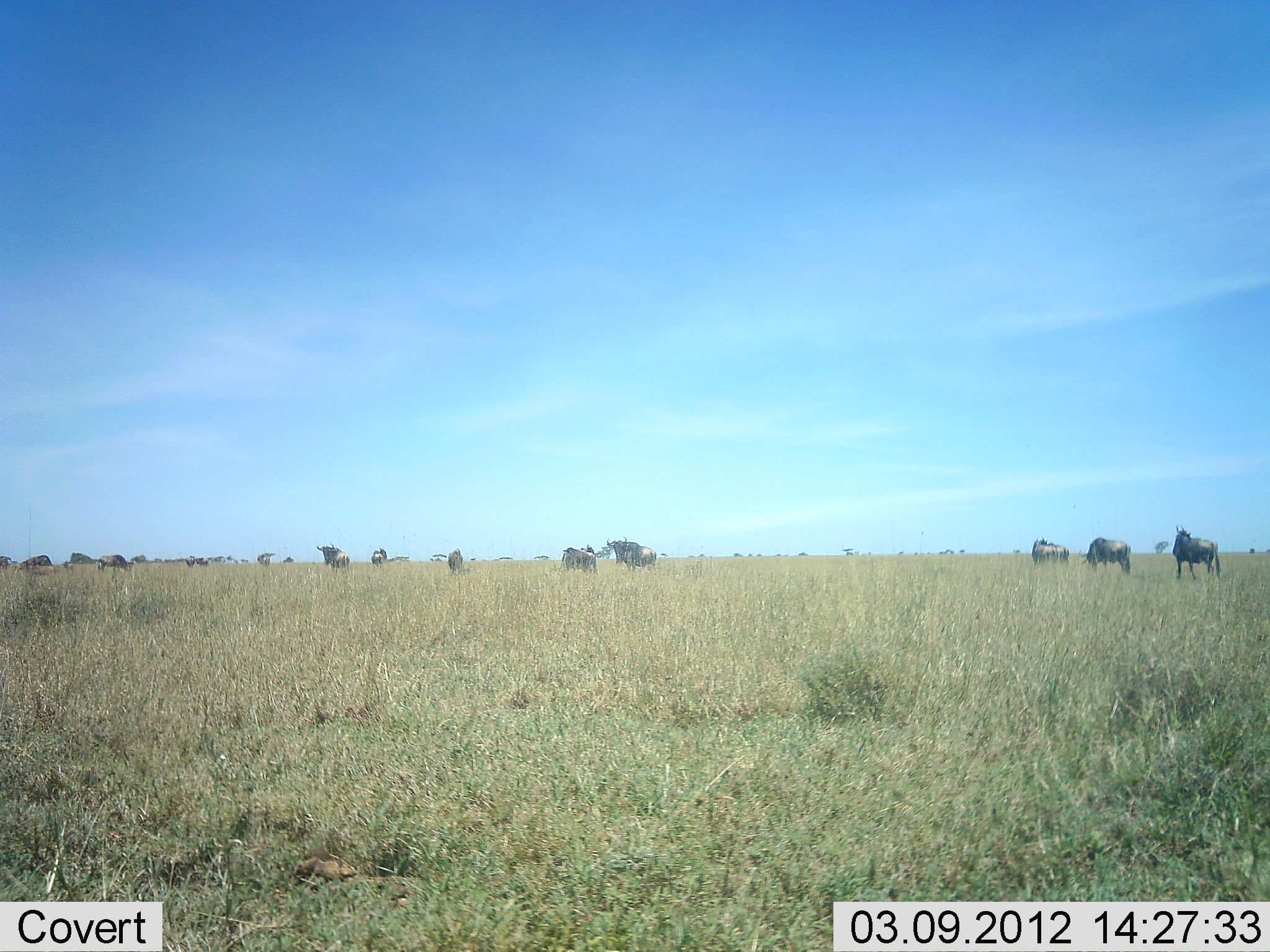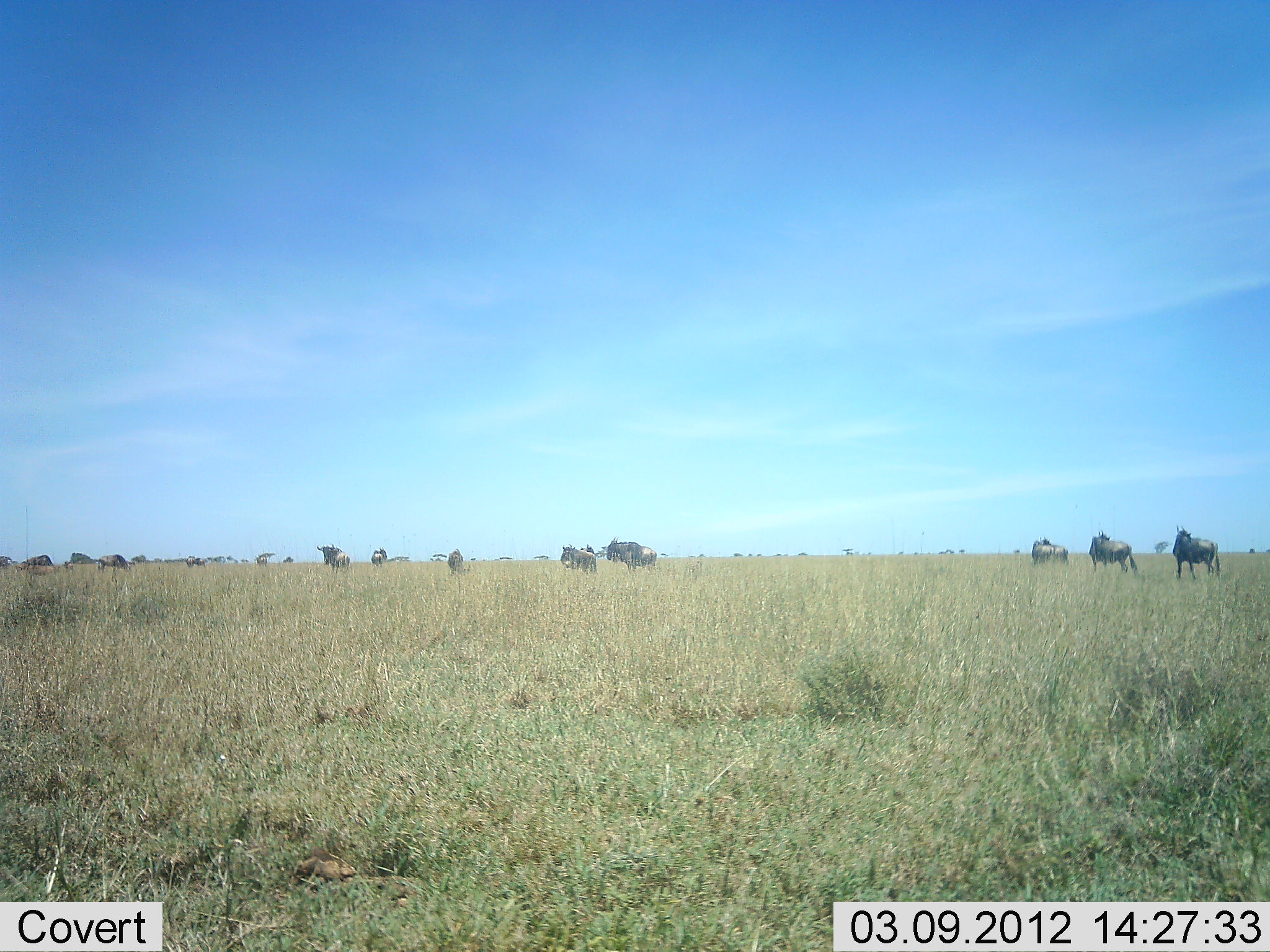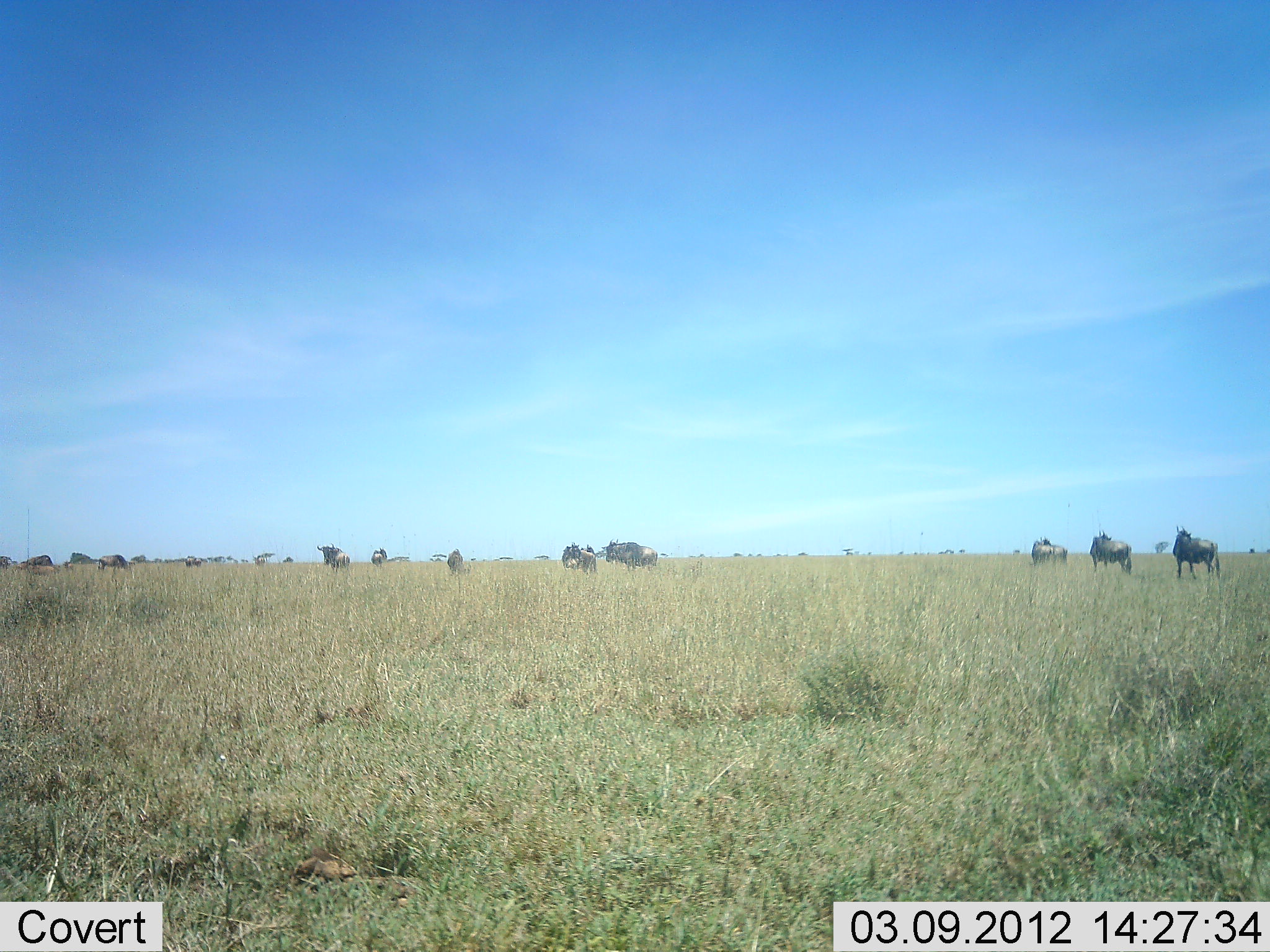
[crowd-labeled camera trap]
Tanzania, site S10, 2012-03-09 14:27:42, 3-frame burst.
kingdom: Animalia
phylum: Chordata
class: Mammalia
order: Artiodactyla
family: Bovidae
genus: Connochaetes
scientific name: Connochaetes taurinus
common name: blue wildebeest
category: wildebeest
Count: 11-50.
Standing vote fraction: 71%.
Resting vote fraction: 0%.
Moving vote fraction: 33%.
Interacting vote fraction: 0%.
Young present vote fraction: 0%.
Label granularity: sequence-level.